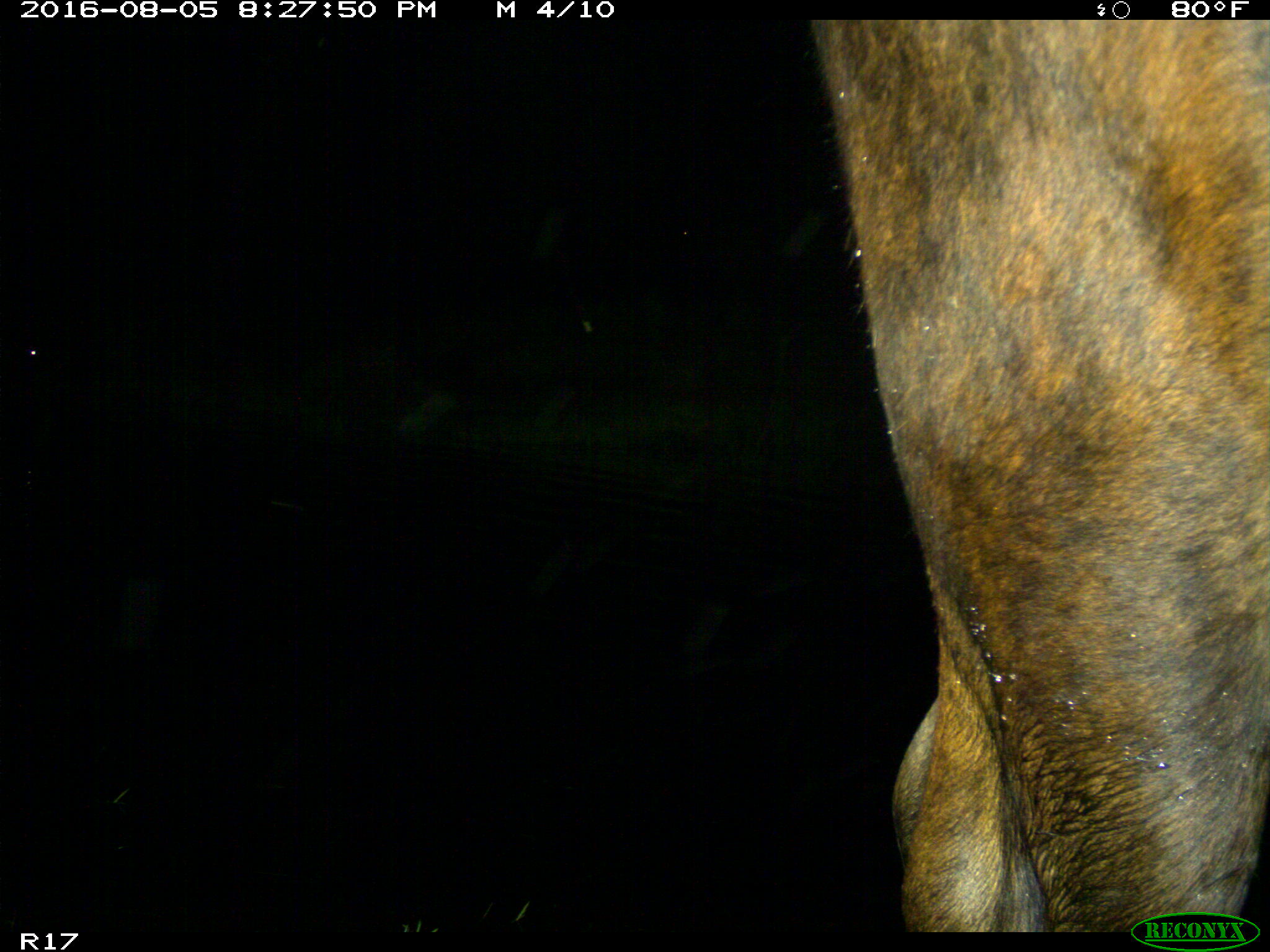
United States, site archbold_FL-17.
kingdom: Animalia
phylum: Chordata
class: Mammalia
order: Artiodactyla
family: Bovidae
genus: Bos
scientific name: Bos taurus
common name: domestic cow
Bos taurus (domestic cow).